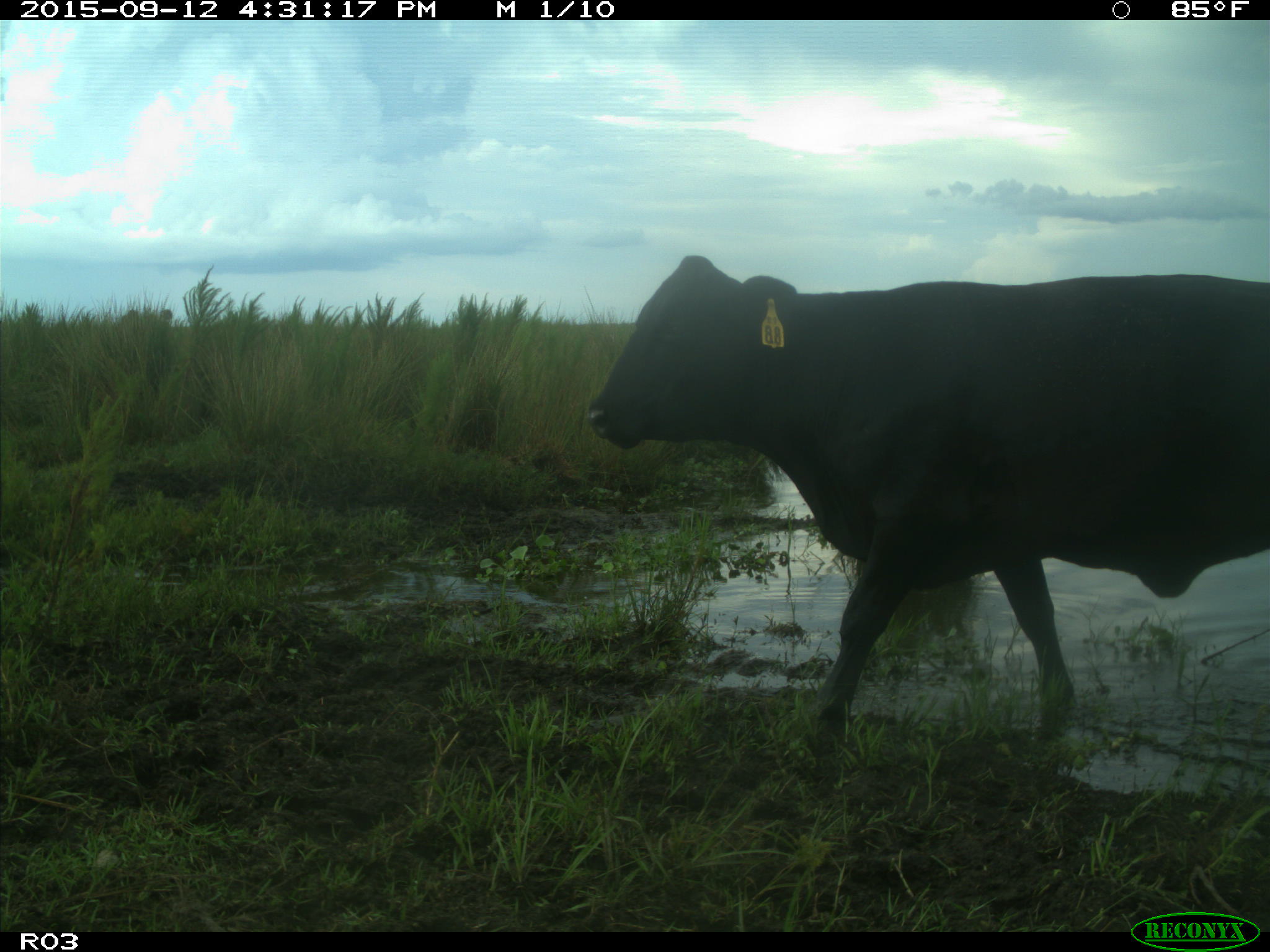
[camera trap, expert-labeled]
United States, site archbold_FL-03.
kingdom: Animalia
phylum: Chordata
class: Mammalia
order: Artiodactyla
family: Bovidae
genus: Bos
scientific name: Bos taurus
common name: domestic cow